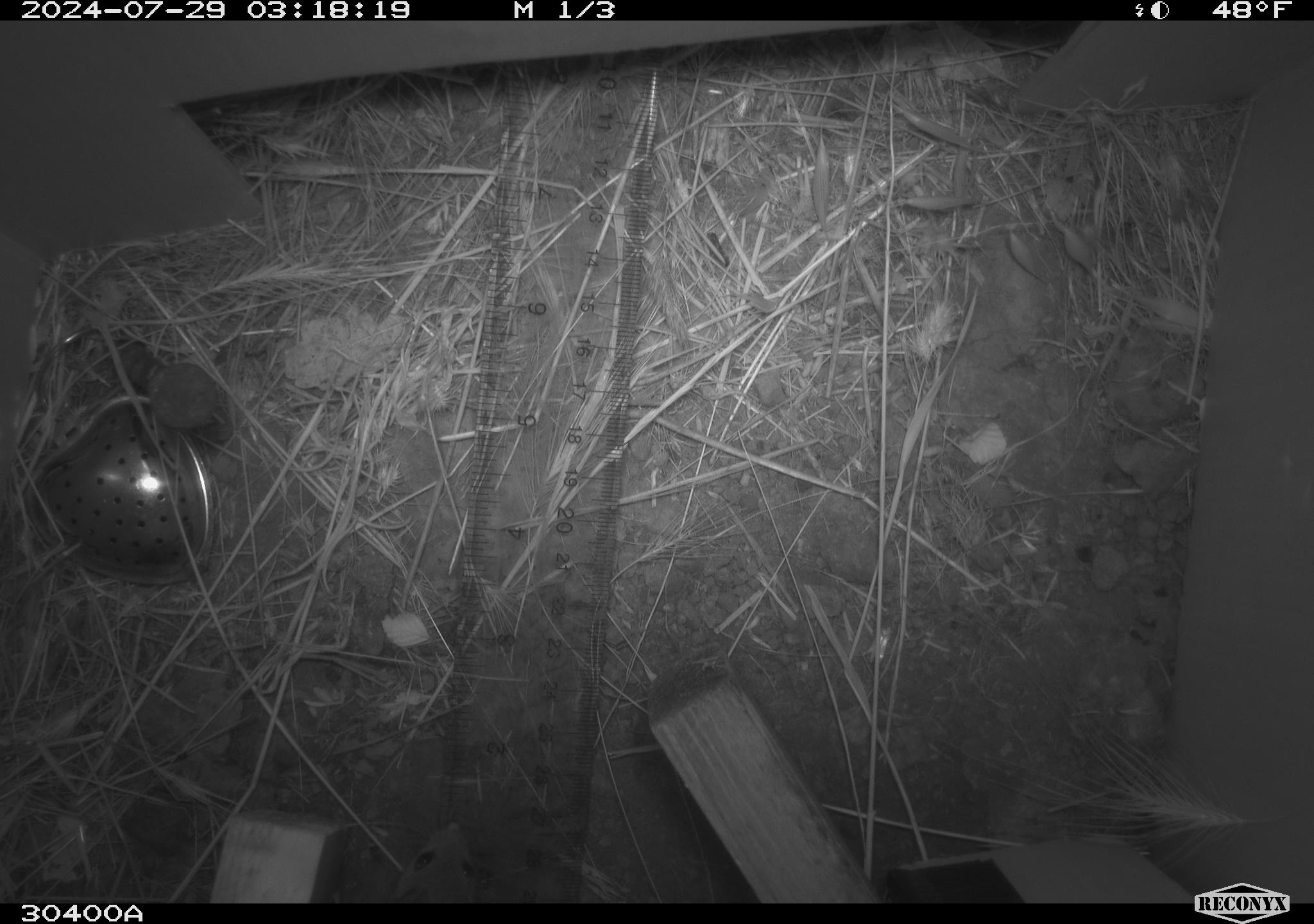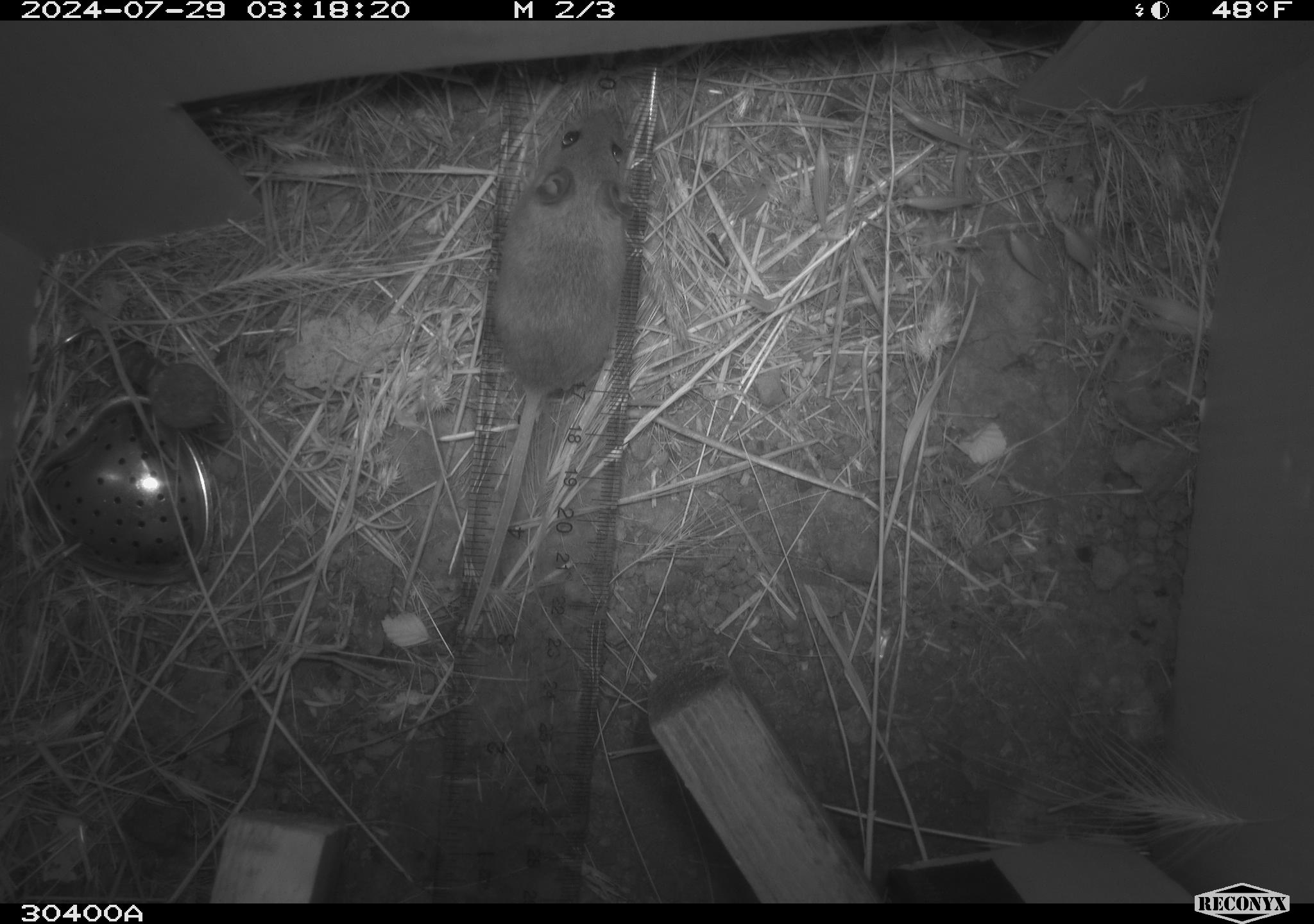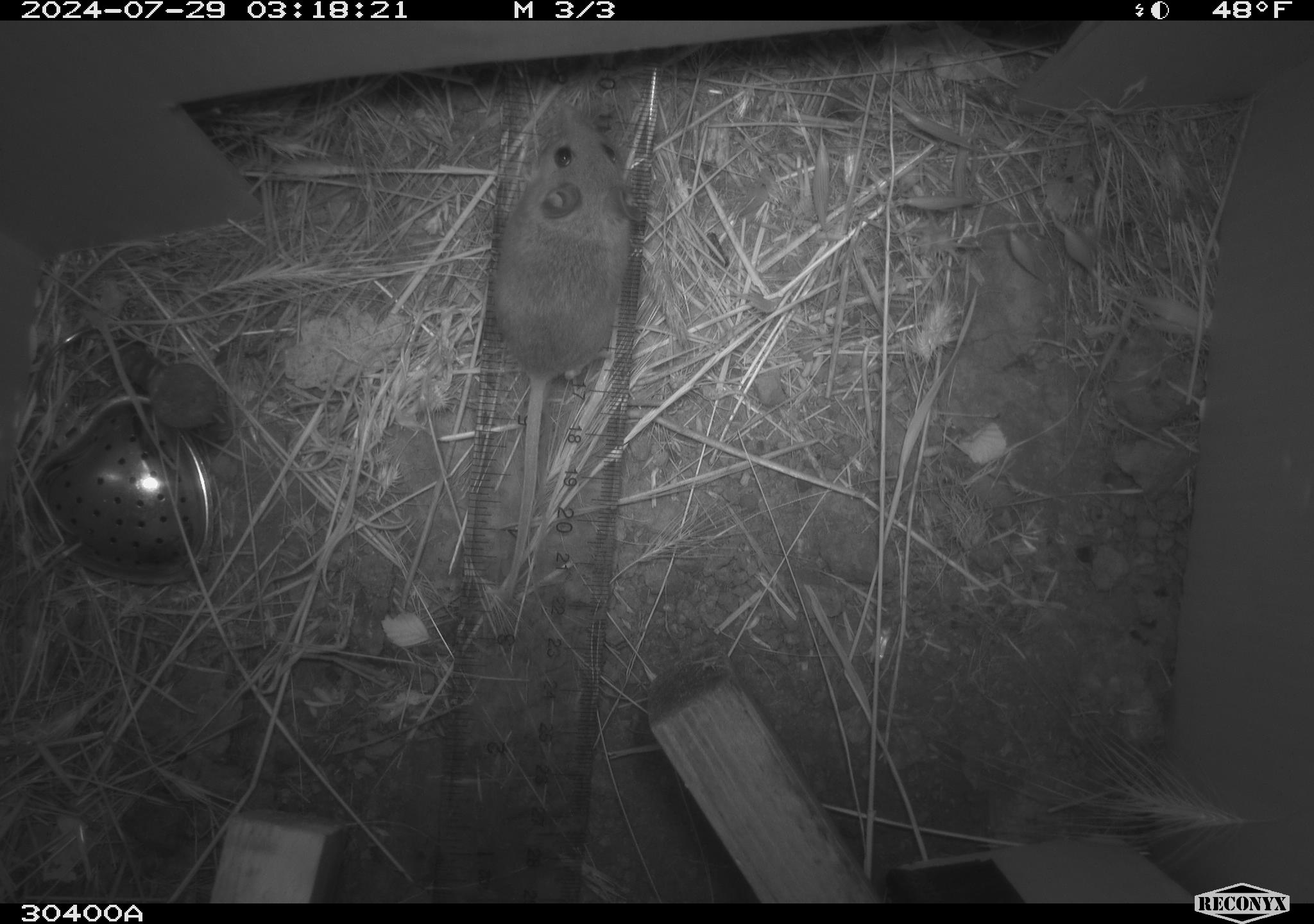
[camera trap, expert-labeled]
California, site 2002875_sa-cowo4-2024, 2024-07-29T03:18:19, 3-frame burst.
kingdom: Animalia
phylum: Chordata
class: Mammalia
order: Rodentia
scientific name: Rodentia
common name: mouse species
Mouse species (Rodentia).